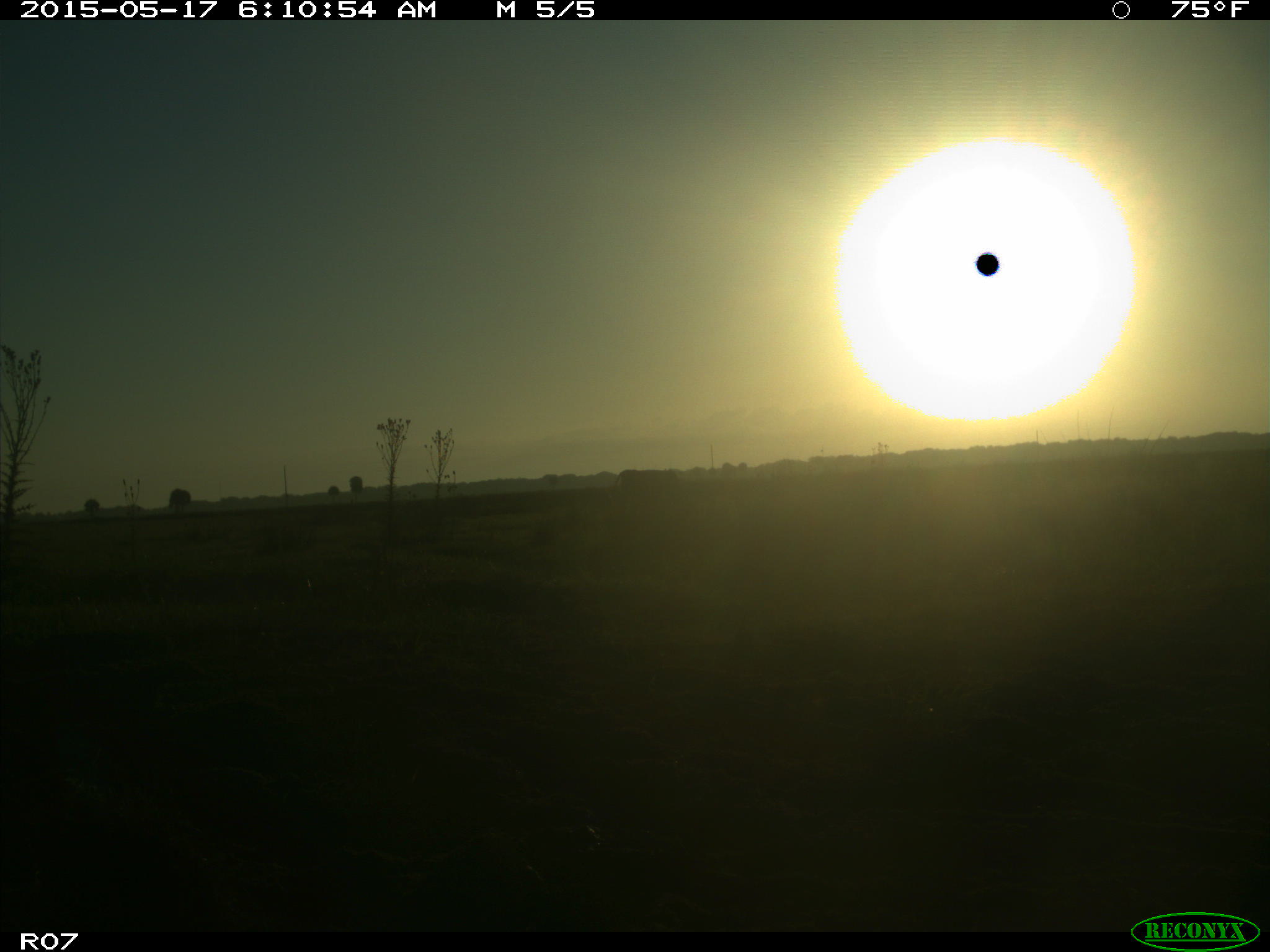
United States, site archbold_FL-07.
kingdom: Animalia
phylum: Chordata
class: Mammalia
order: Artiodactyla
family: Bovidae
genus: Bos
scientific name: Bos taurus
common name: domestic cow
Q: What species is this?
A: Bos taurus (domestic cow).